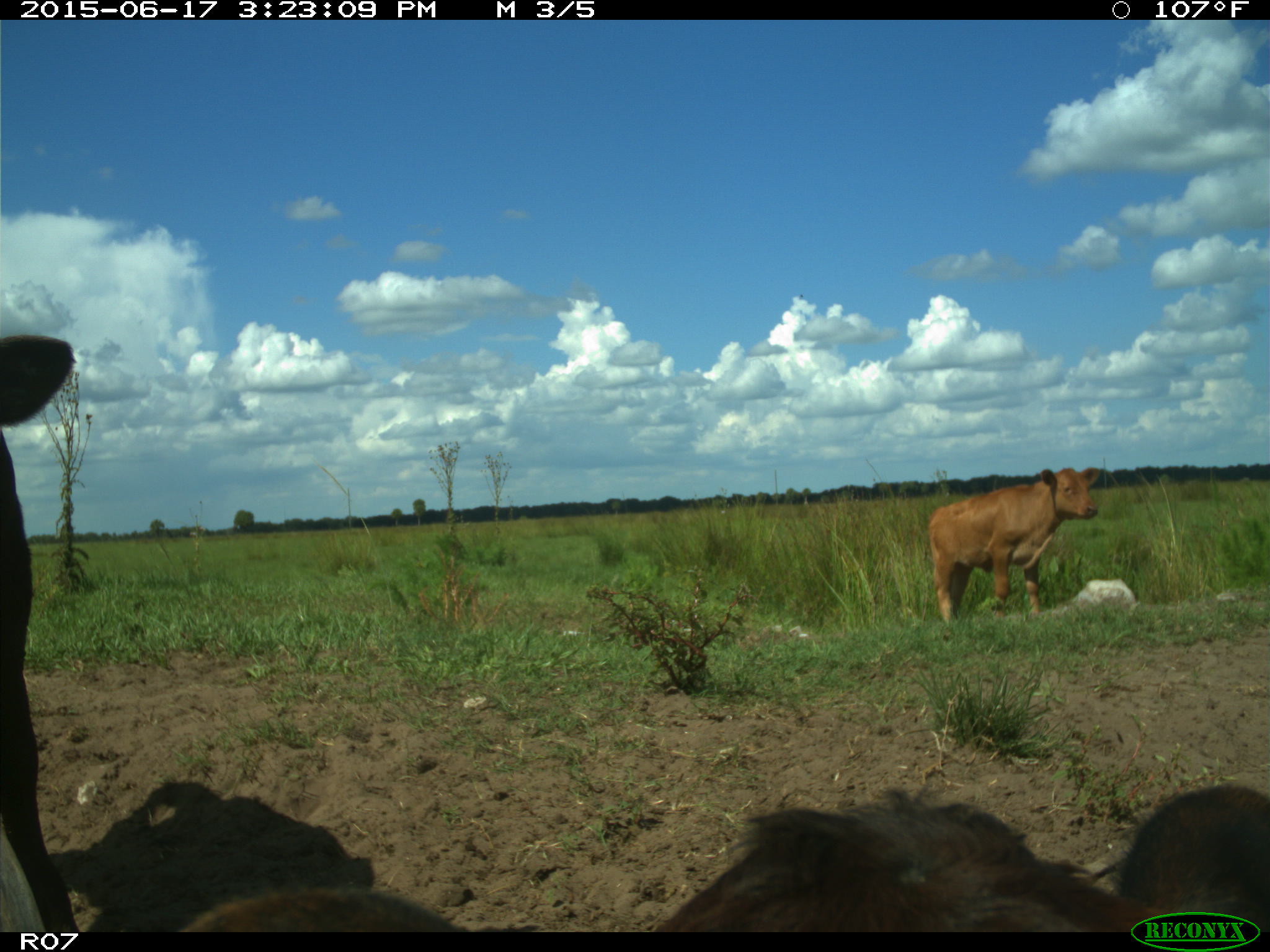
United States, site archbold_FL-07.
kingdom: Animalia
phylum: Chordata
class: Mammalia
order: Artiodactyla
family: Bovidae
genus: Bos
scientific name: Bos taurus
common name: domestic cow